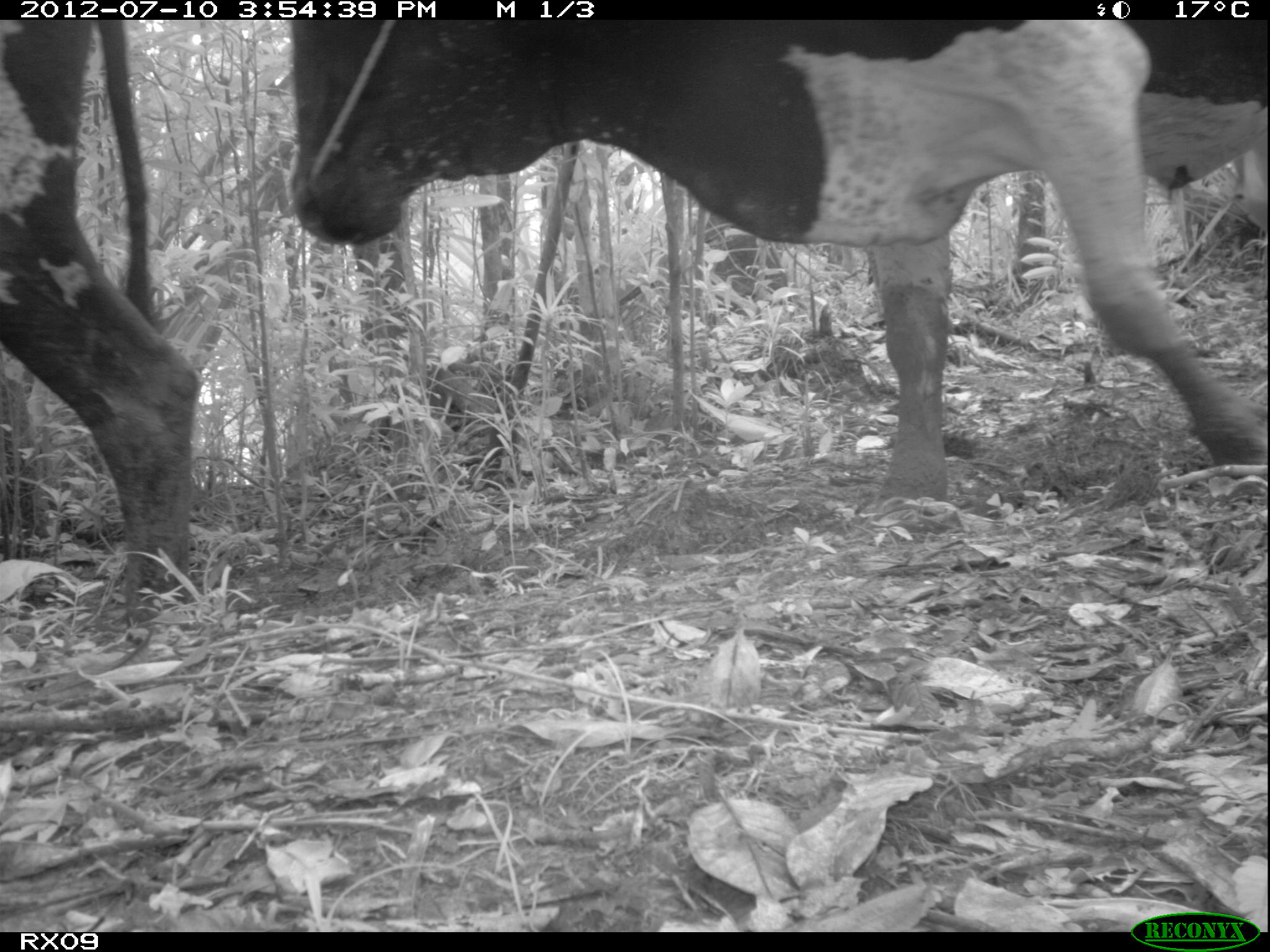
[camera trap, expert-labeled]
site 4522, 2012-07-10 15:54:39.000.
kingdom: Animalia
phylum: Chordata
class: Mammalia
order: Artiodactyla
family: Bovidae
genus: Bos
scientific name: Bos taurus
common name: domestic cattle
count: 4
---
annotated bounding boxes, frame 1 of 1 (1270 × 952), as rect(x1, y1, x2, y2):
bos taurus: rect(283, 15, 1270, 505); rect(0, 15, 199, 608)